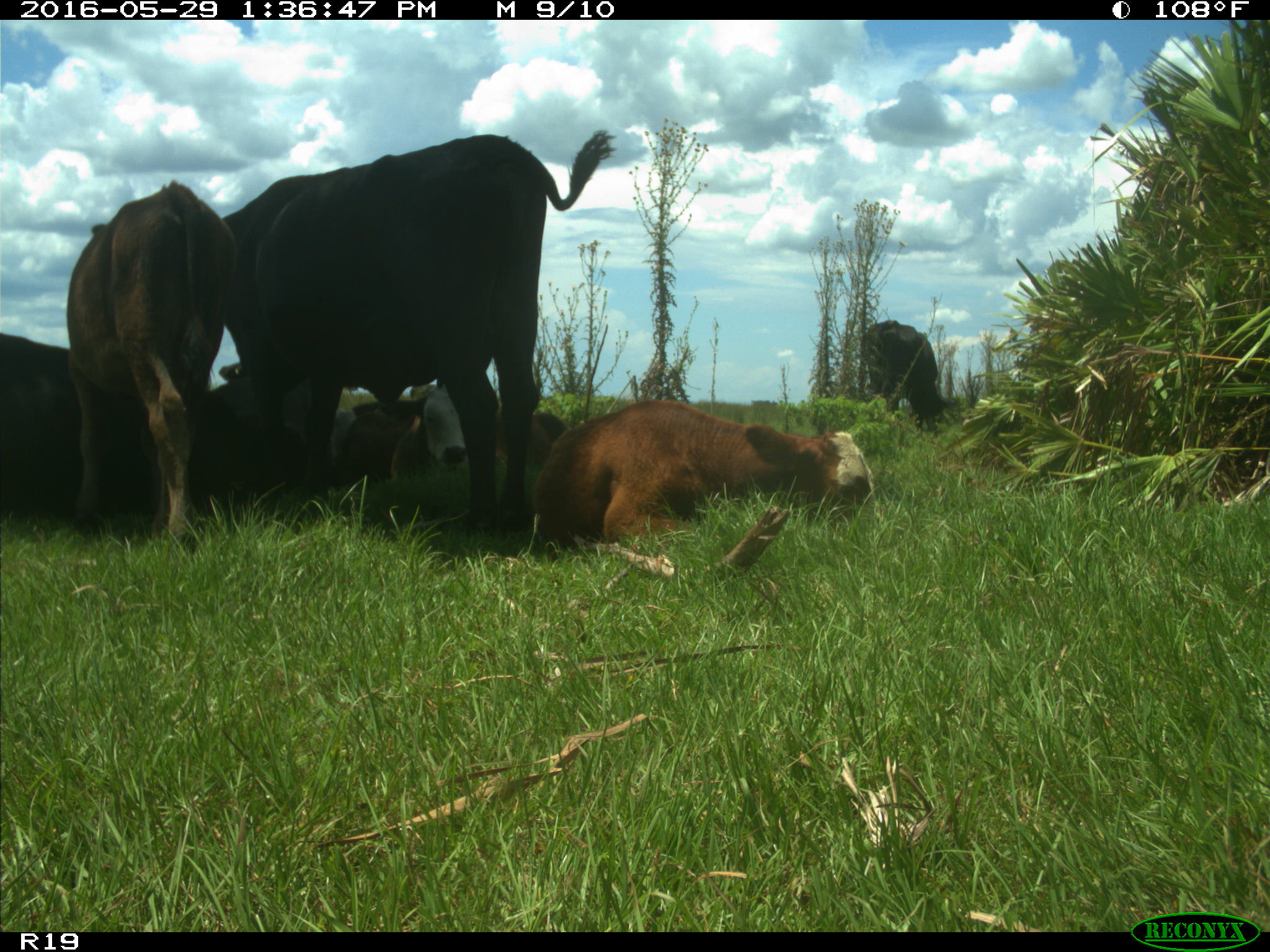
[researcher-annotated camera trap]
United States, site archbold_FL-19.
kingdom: Animalia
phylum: Chordata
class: Mammalia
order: Artiodactyla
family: Bovidae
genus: Bos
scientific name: Bos taurus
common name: domestic cow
Bos taurus (domestic cow).